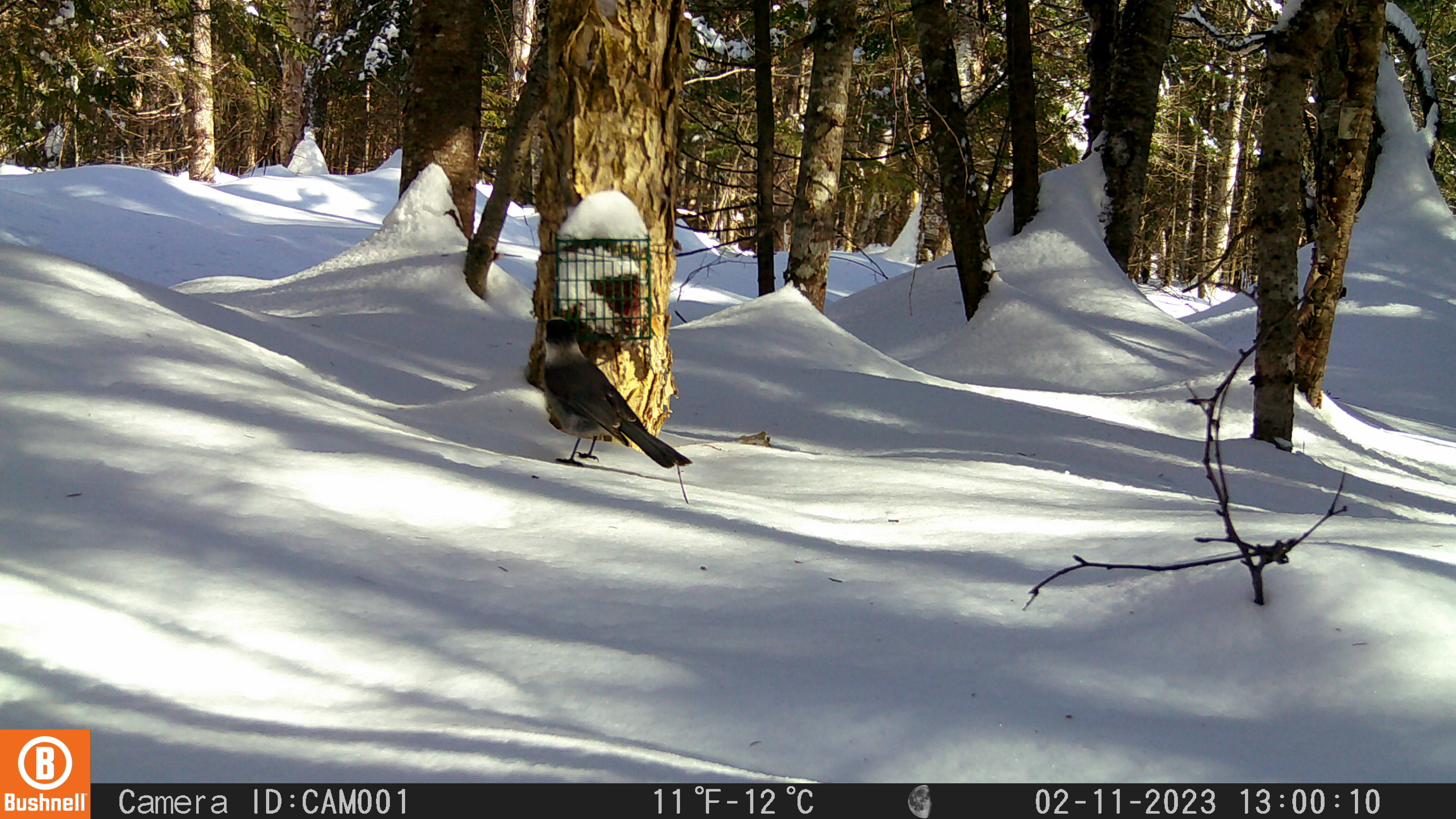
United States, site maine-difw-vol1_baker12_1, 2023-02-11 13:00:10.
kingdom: Animalia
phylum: Chordata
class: Aves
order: Passeriformes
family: Corvidae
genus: Perisoreus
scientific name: Perisoreus canadensis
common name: canada jay